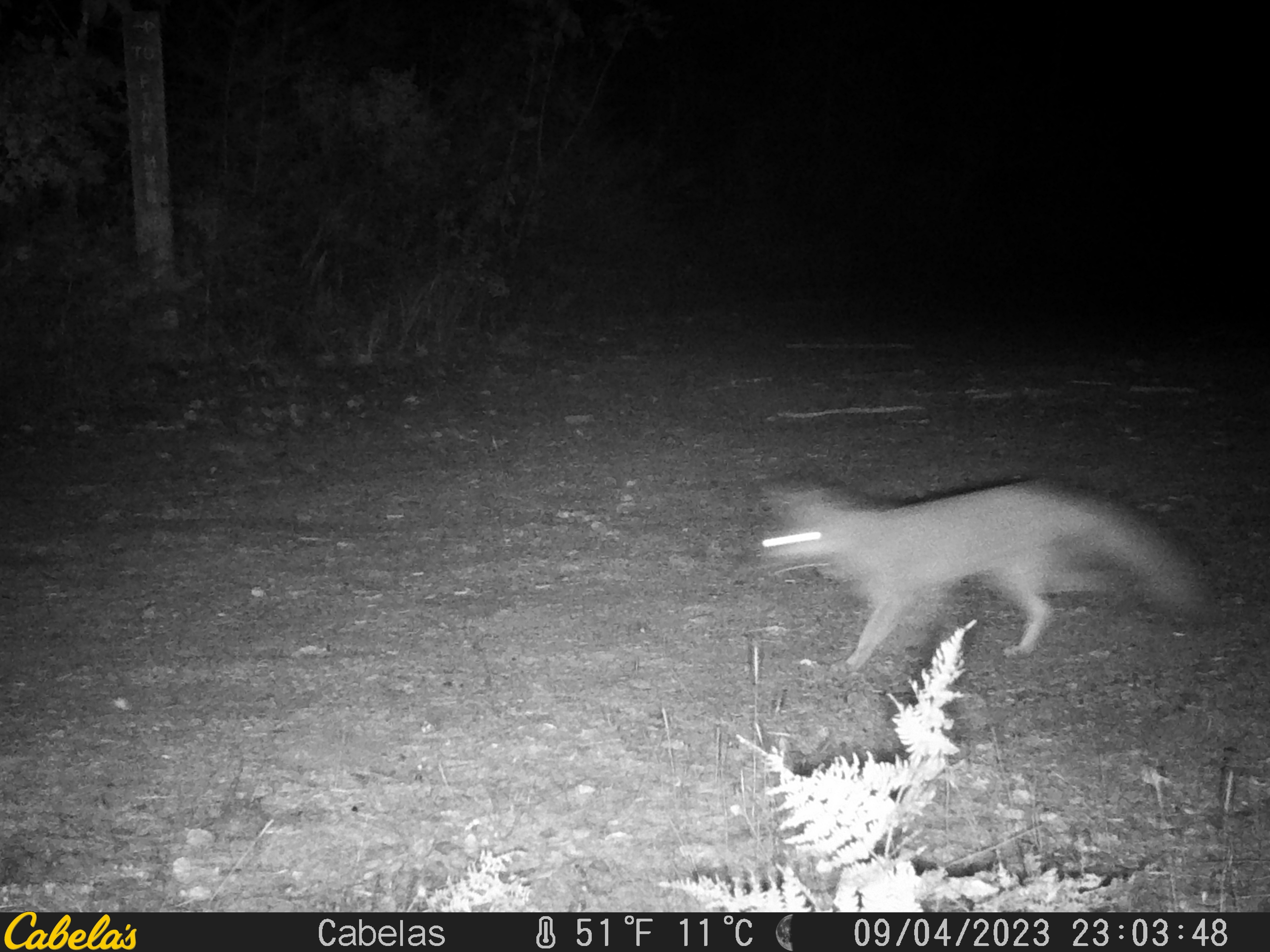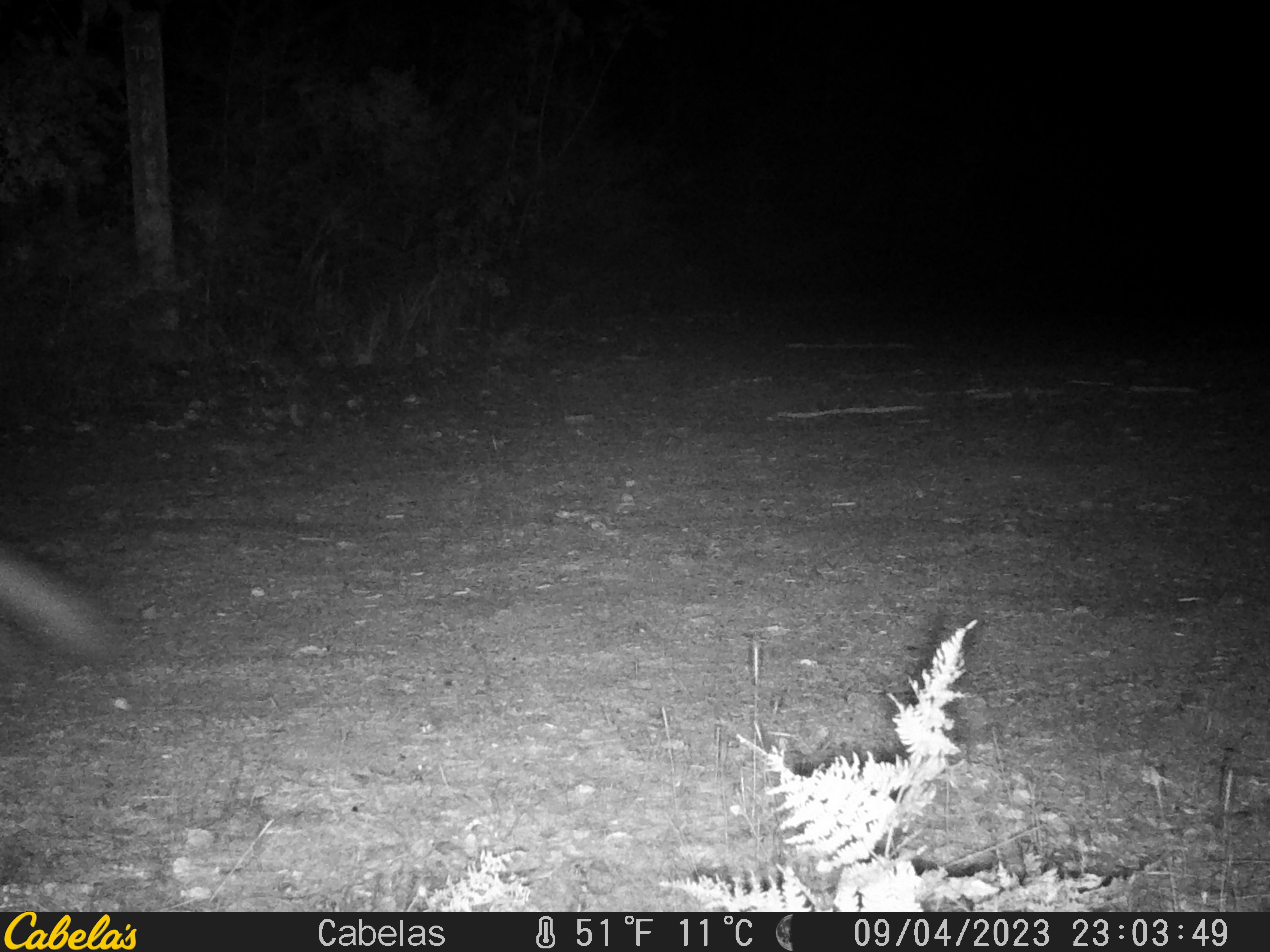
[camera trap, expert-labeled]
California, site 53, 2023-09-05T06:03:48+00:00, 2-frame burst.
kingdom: Animalia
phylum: Chordata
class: Mammalia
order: Carnivora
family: Canidae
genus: Urocyon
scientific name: Urocyon cinereoargenteus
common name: gray fox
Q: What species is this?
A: Gray fox (Urocyon cinereoargenteus).